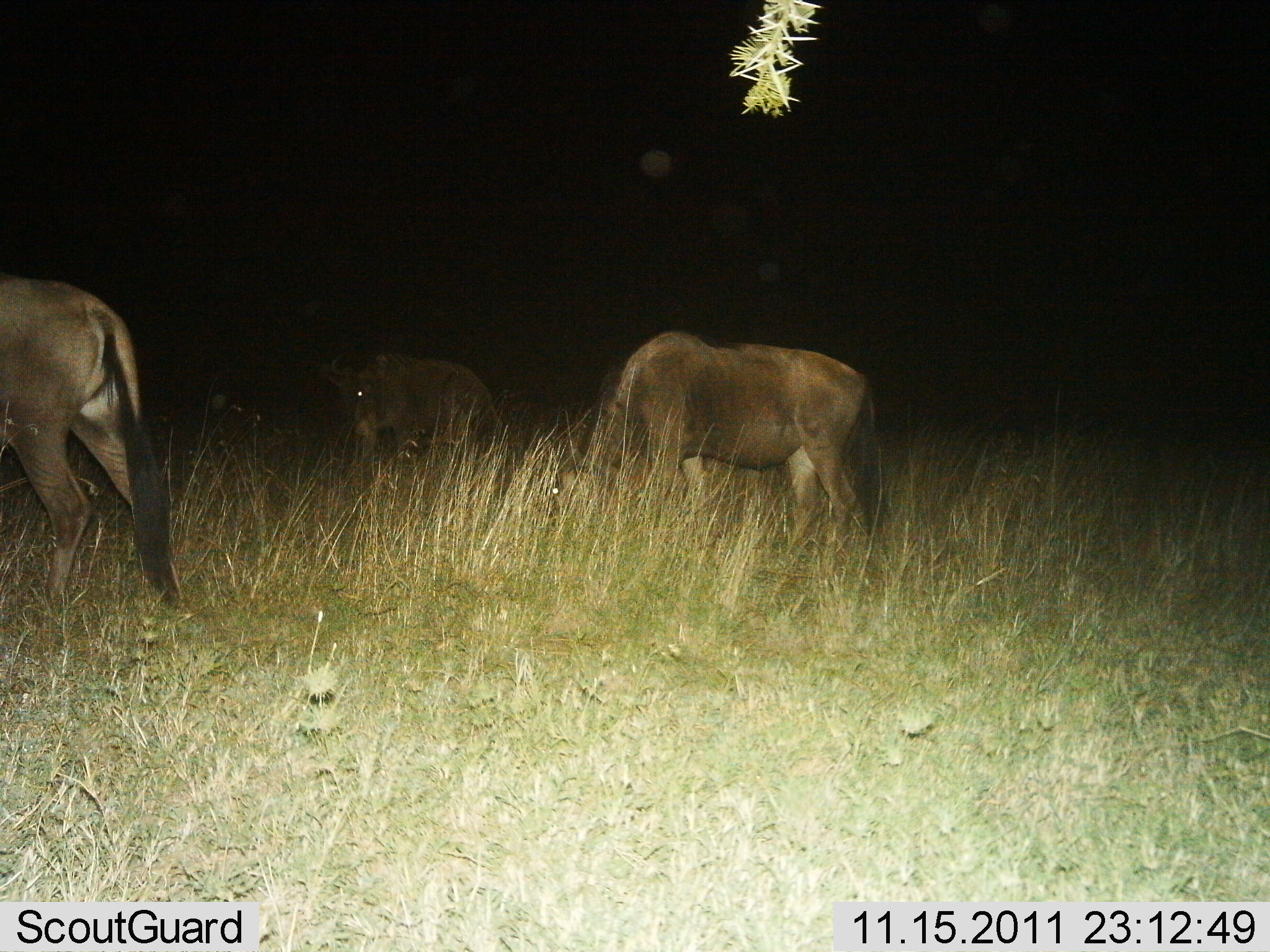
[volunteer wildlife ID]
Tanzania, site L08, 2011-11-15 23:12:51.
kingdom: Animalia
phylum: Chordata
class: Mammalia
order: Artiodactyla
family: Bovidae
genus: Connochaetes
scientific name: Connochaetes taurinus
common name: blue wildebeest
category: wildebeest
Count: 3.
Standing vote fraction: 21%.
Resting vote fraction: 0%.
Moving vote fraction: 14%.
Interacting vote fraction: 0%.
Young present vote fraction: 0%.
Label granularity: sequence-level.